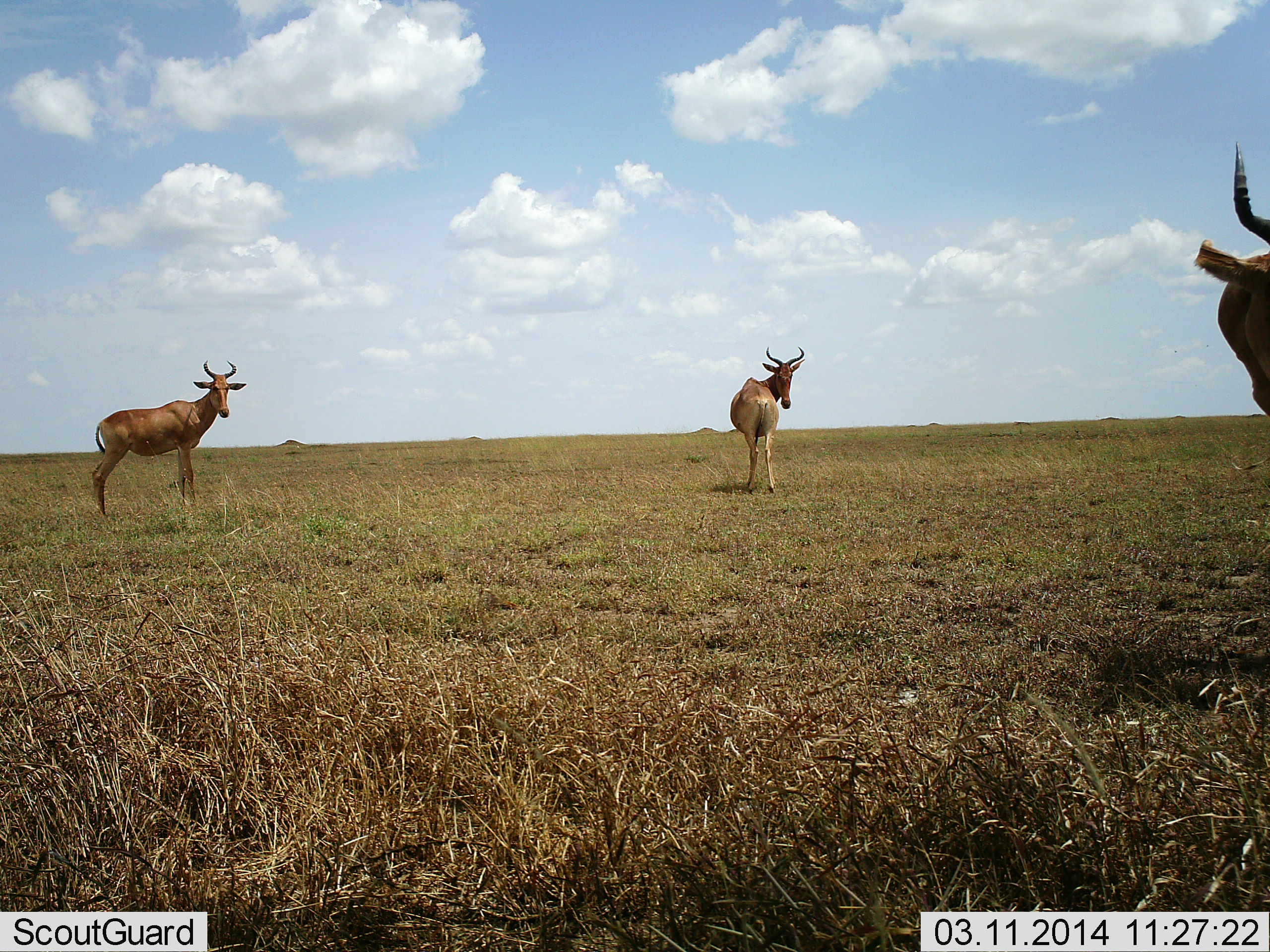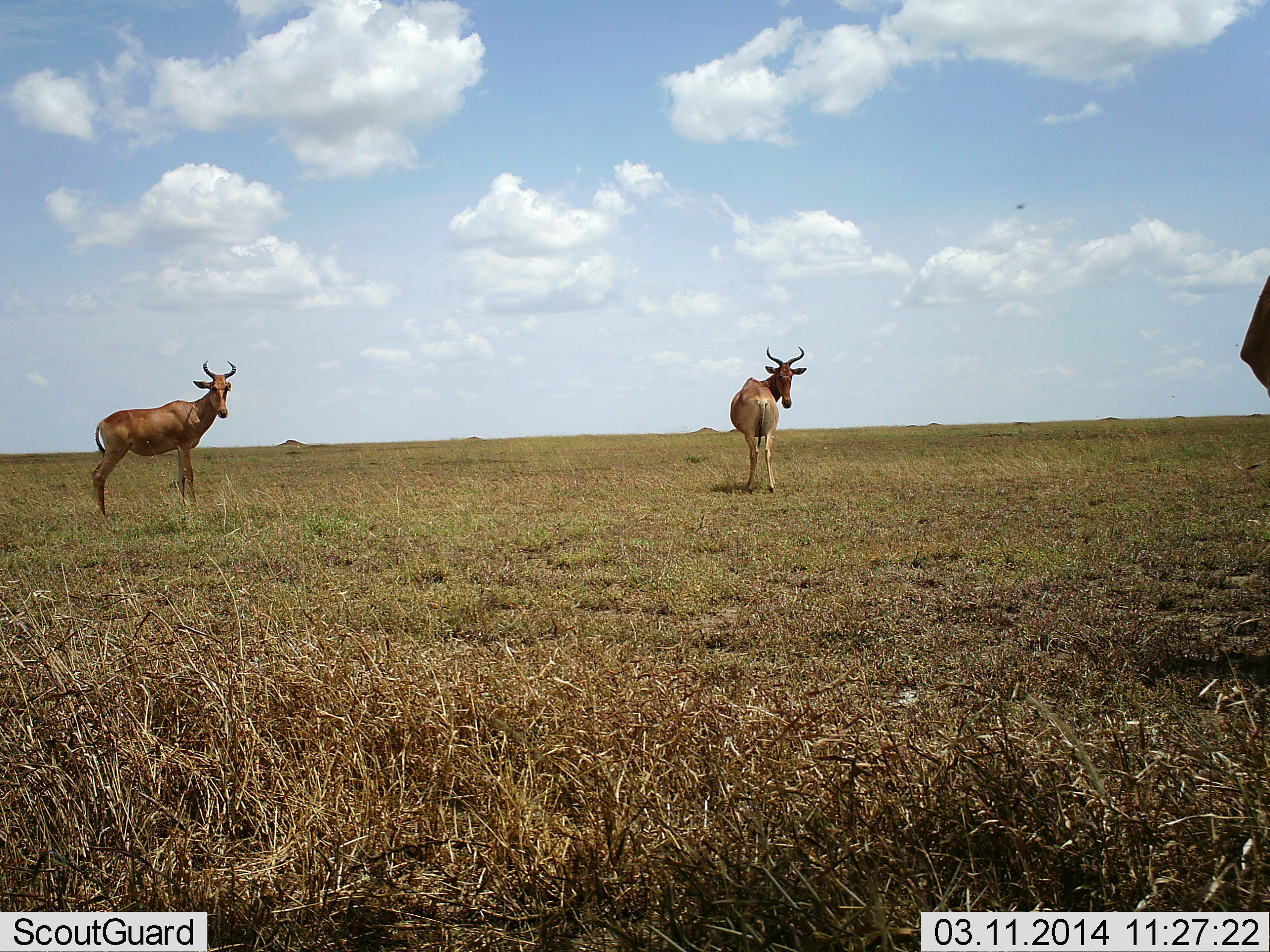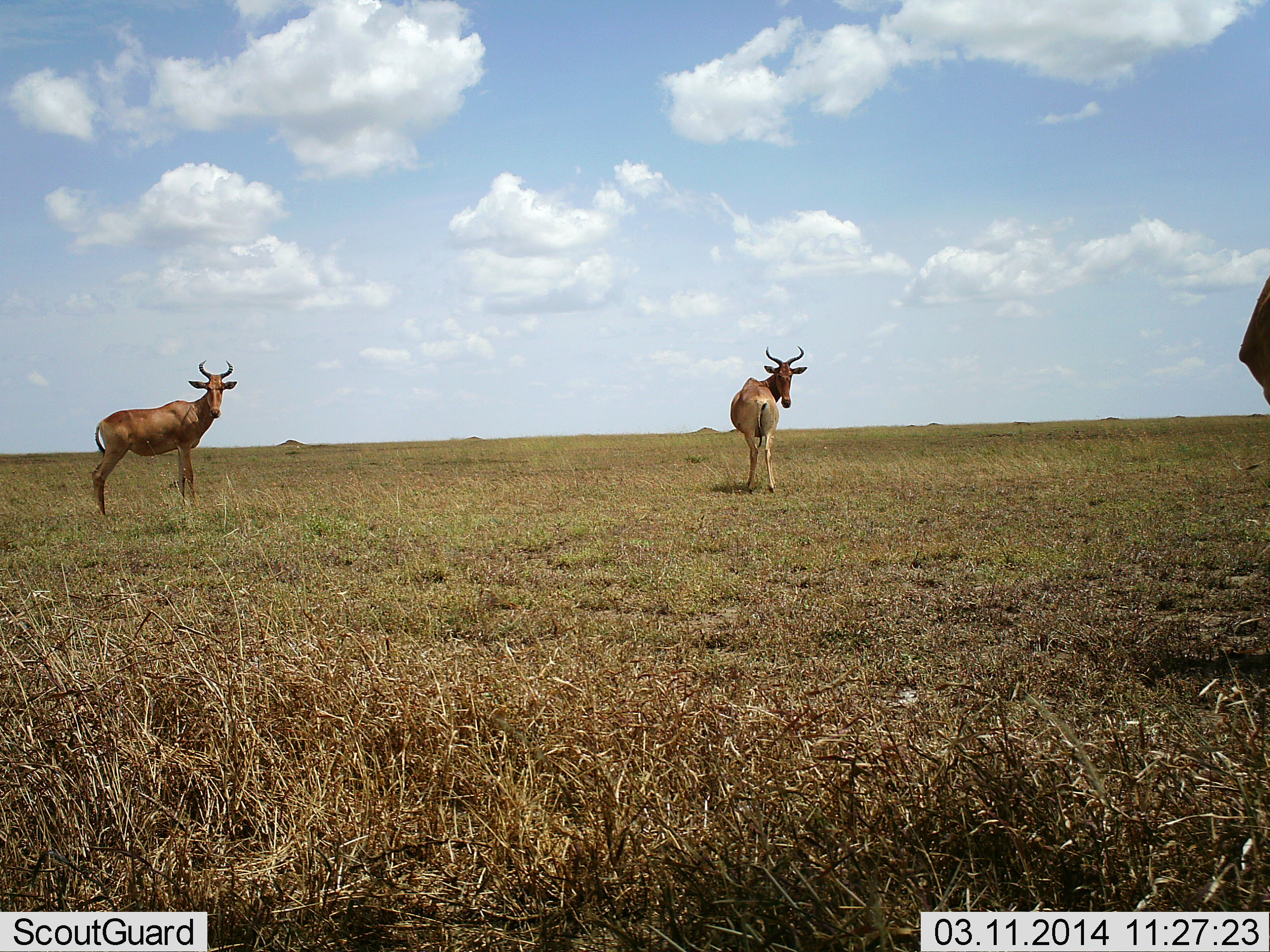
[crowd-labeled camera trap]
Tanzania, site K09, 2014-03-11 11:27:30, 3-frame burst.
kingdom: Animalia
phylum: Chordata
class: Mammalia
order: Artiodactyla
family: Bovidae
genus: Alcelaphus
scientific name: Alcelaphus buselaphus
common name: hartebeest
Hartebeest (Alcelaphus buselaphus), count 3. Behavior (volunteer vote fractions): standing 100%, resting 0%, moving 10%, interacting 0%. Young present (vote fraction): 0%. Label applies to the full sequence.